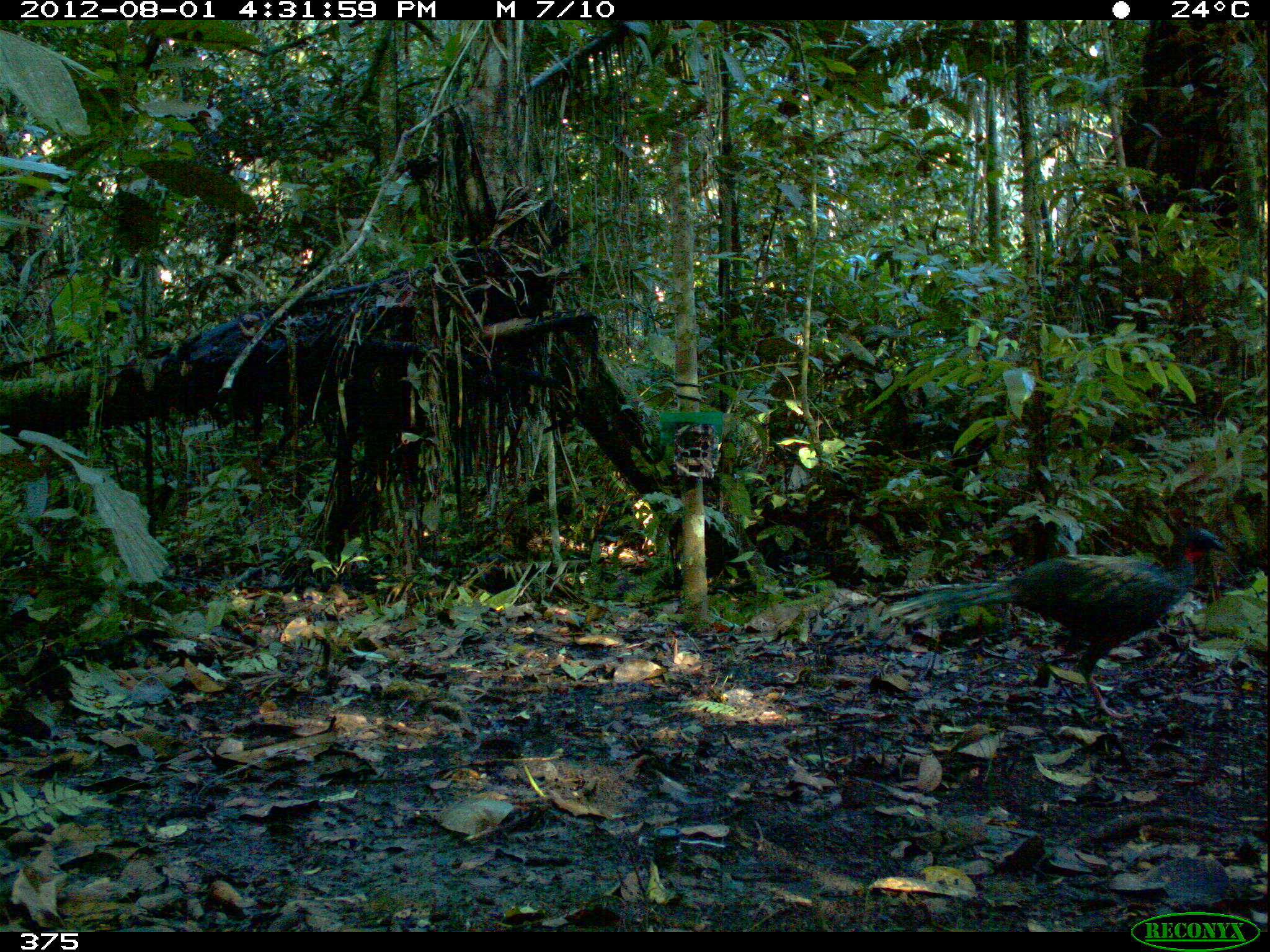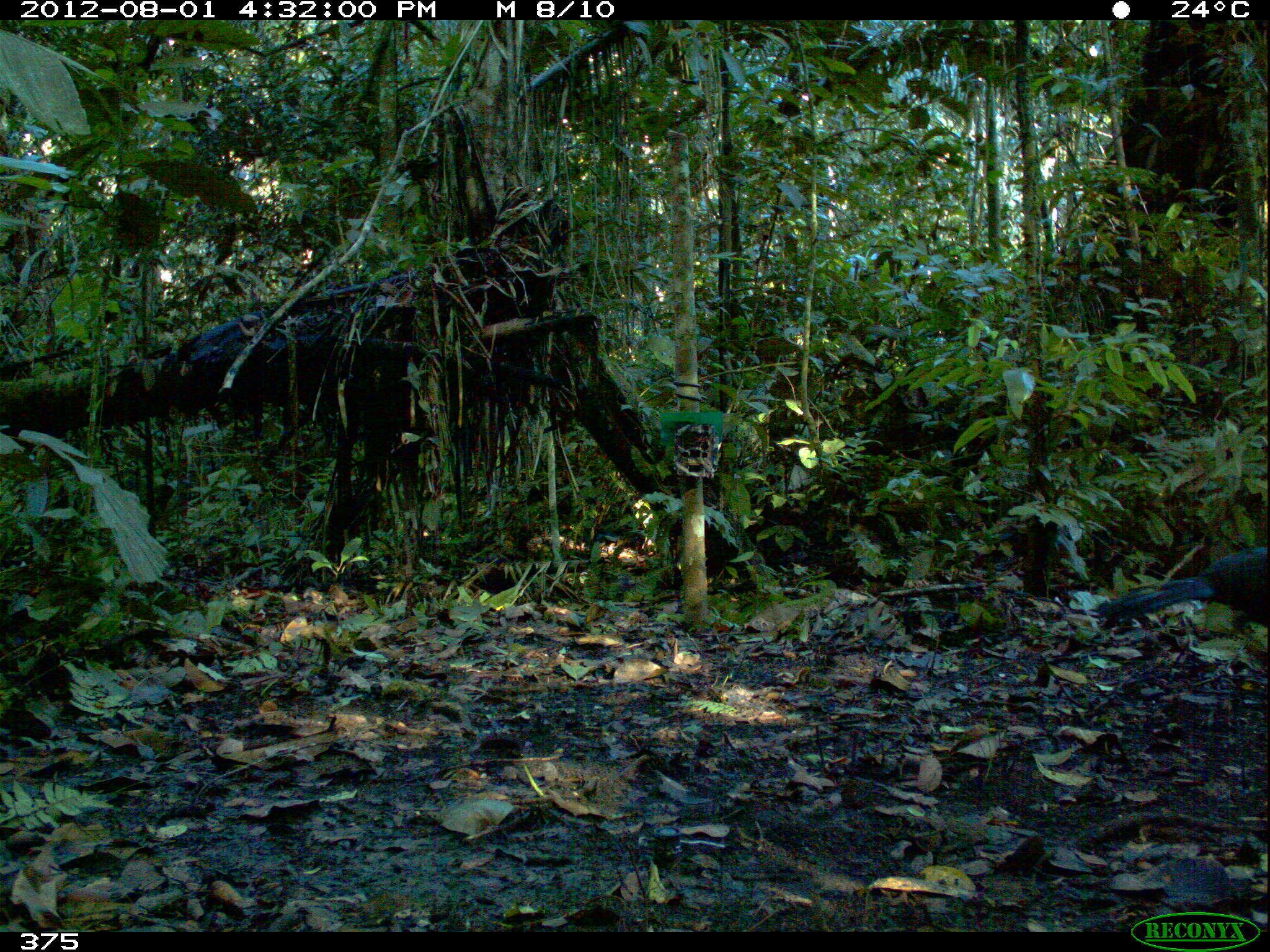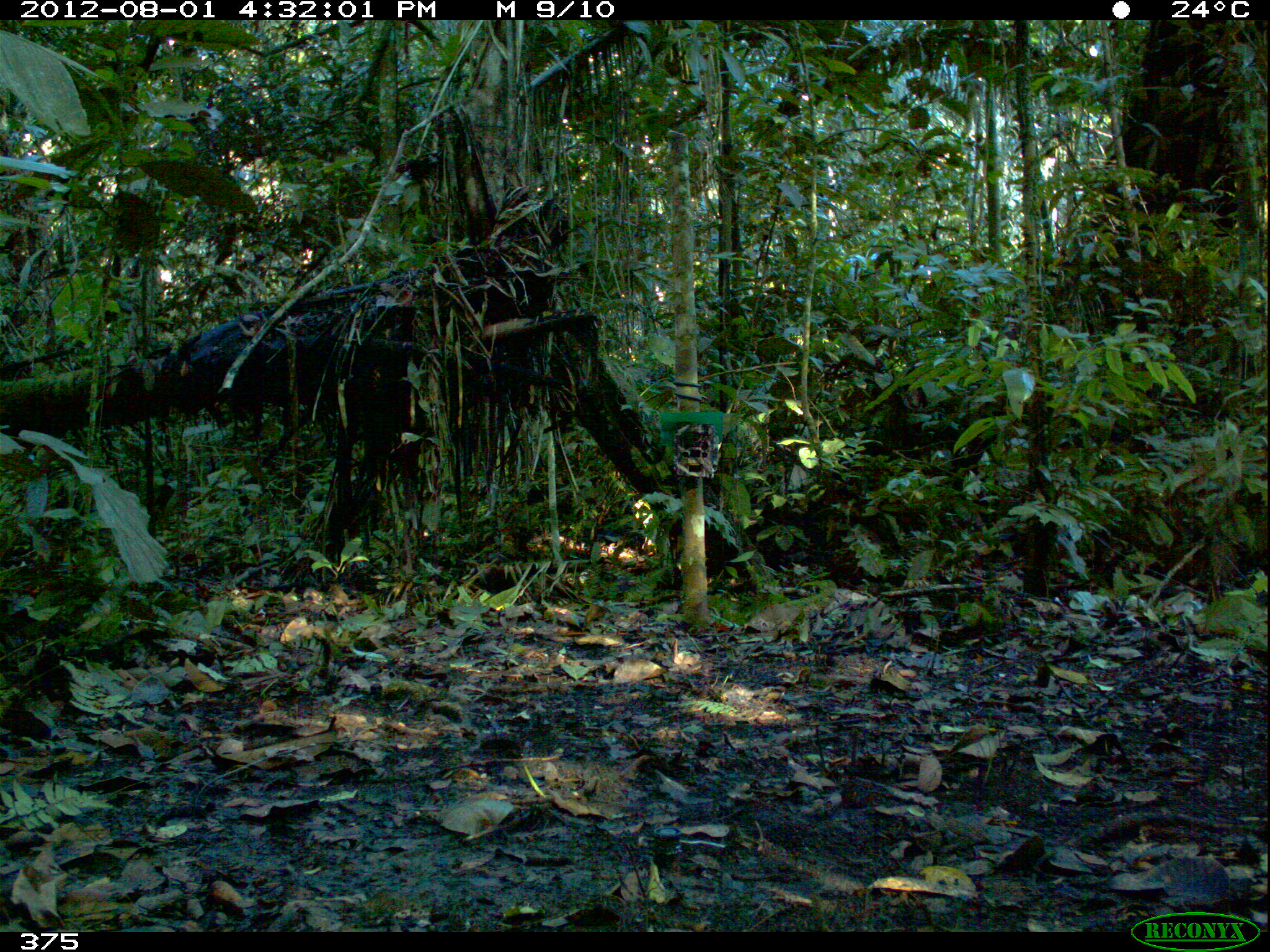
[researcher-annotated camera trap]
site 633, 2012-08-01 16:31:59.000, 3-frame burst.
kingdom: Animalia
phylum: Chordata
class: Aves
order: Galliformes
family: Cracidae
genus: Penelope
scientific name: Penelope jacquacu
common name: spix's guan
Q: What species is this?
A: Penelope jacquacu (spix's guan).